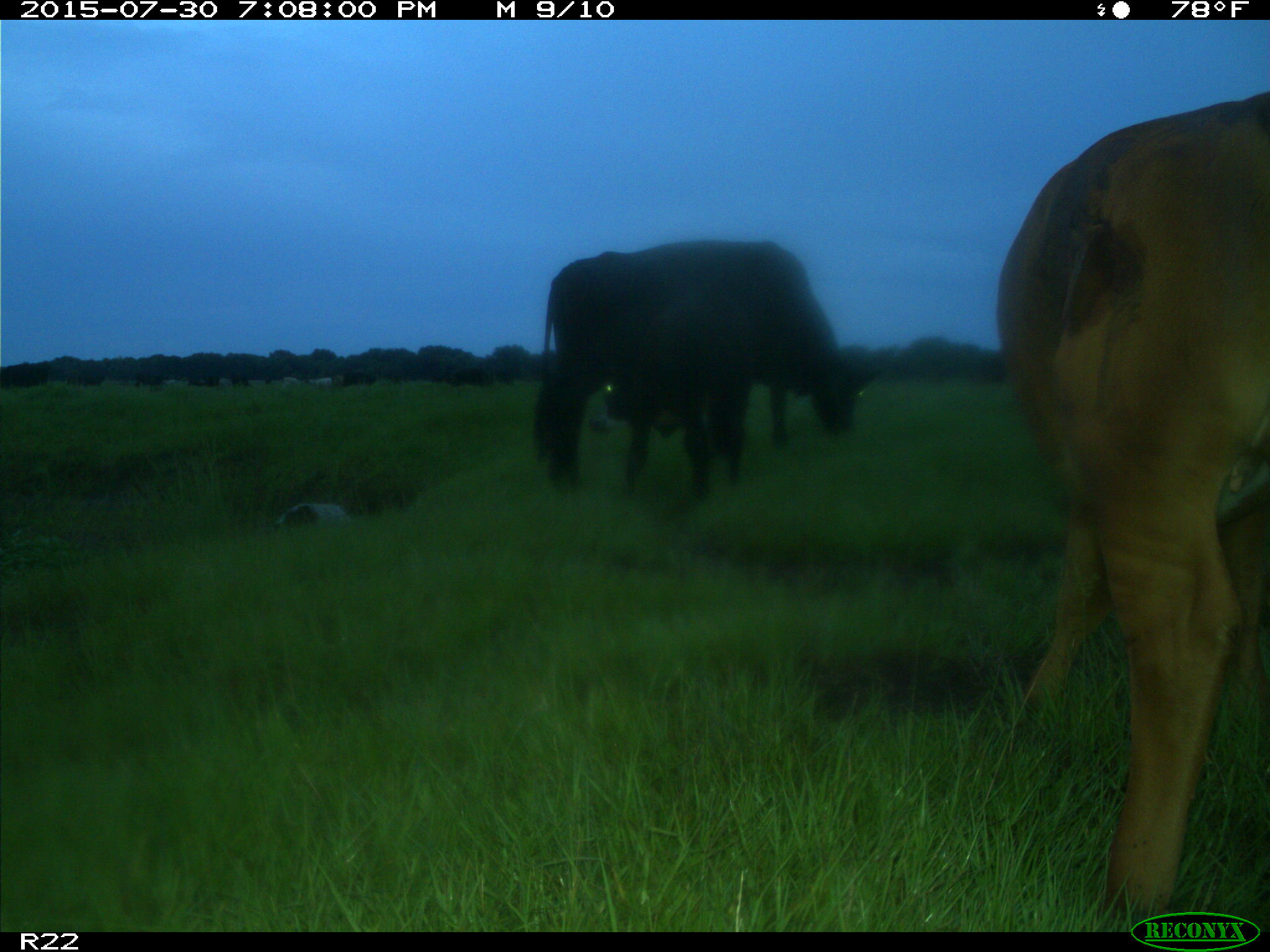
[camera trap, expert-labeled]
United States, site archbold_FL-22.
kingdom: Animalia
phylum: Chordata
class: Mammalia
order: Artiodactyla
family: Bovidae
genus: Bos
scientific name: Bos taurus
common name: domestic cow